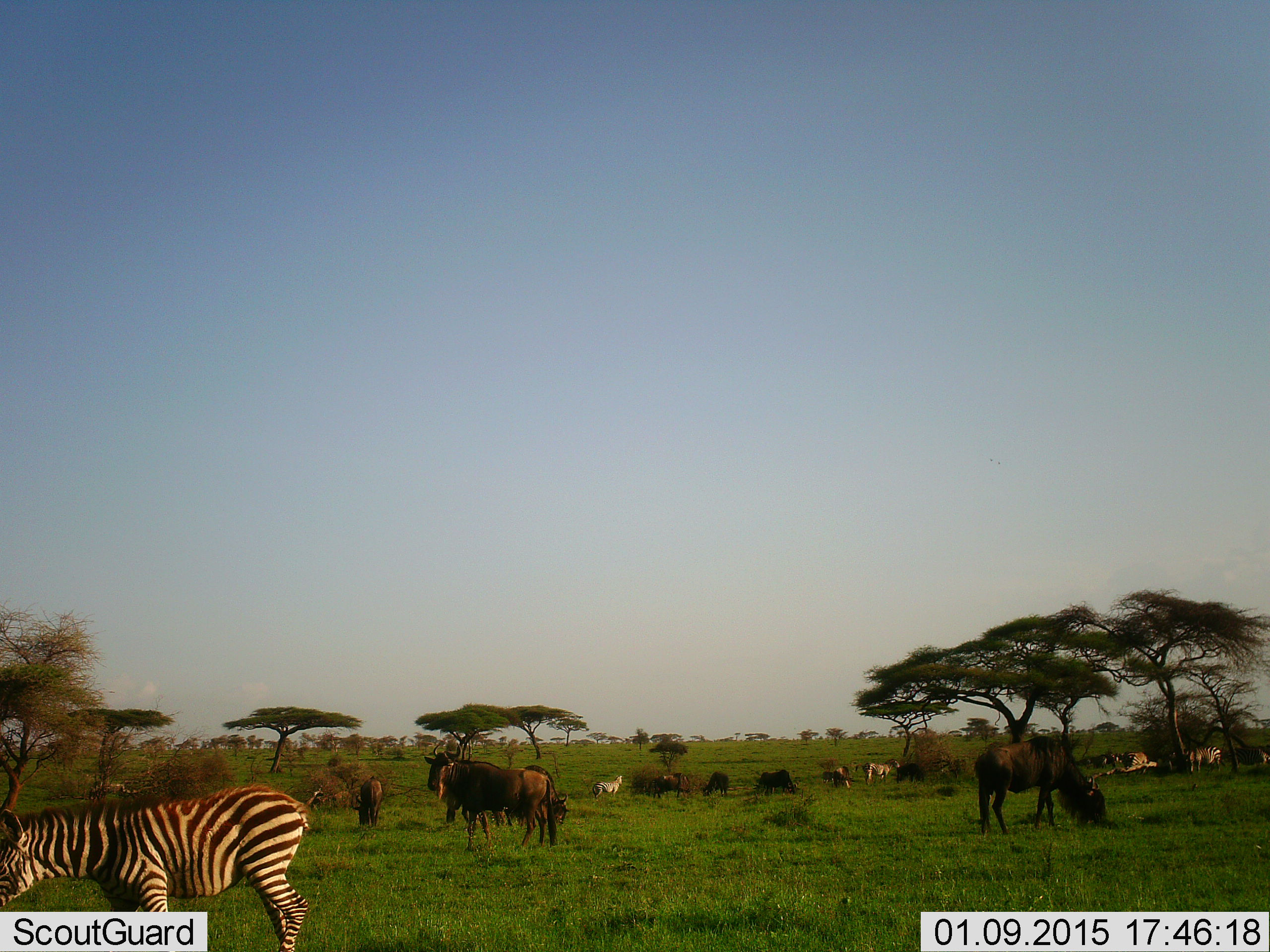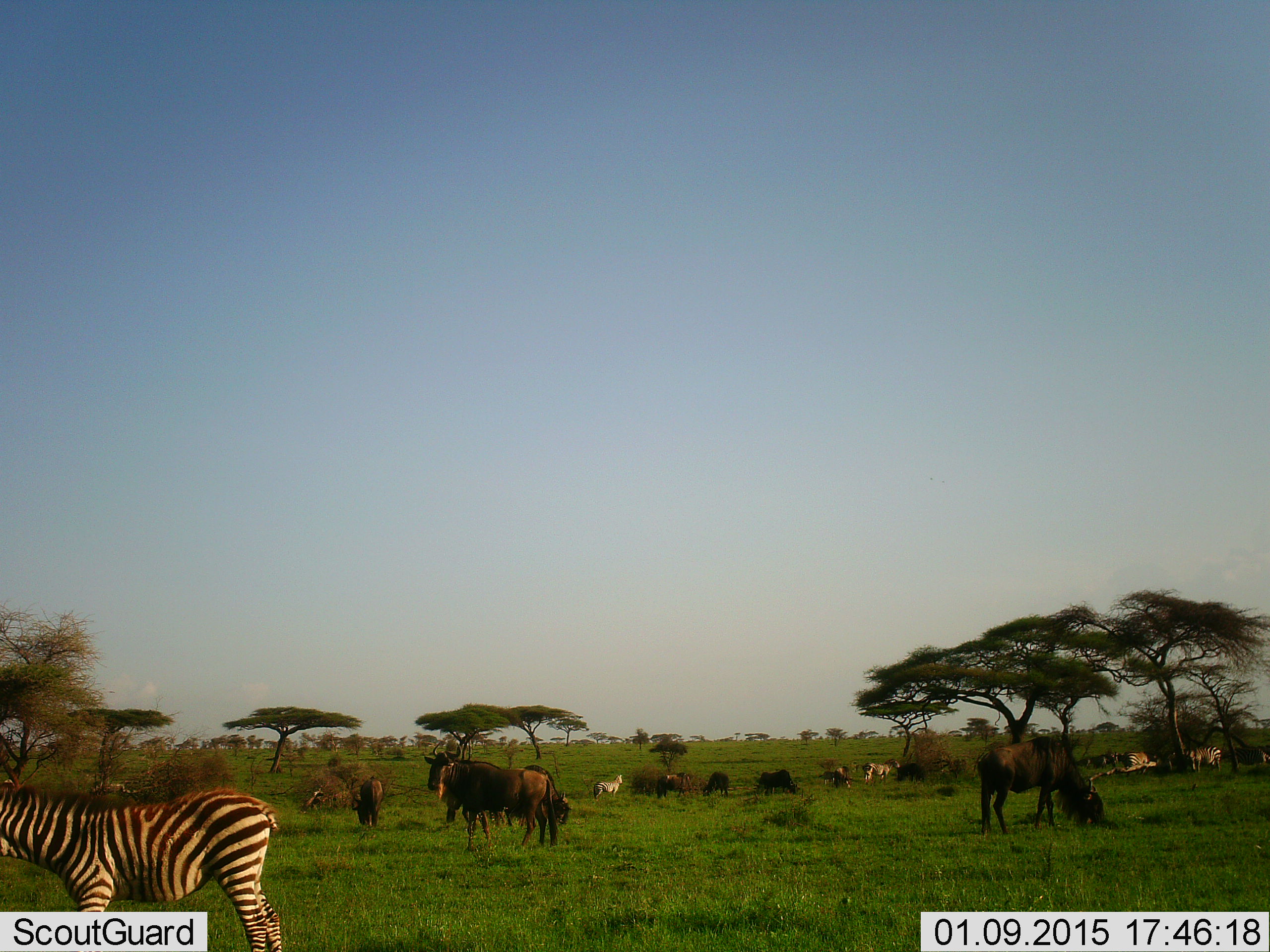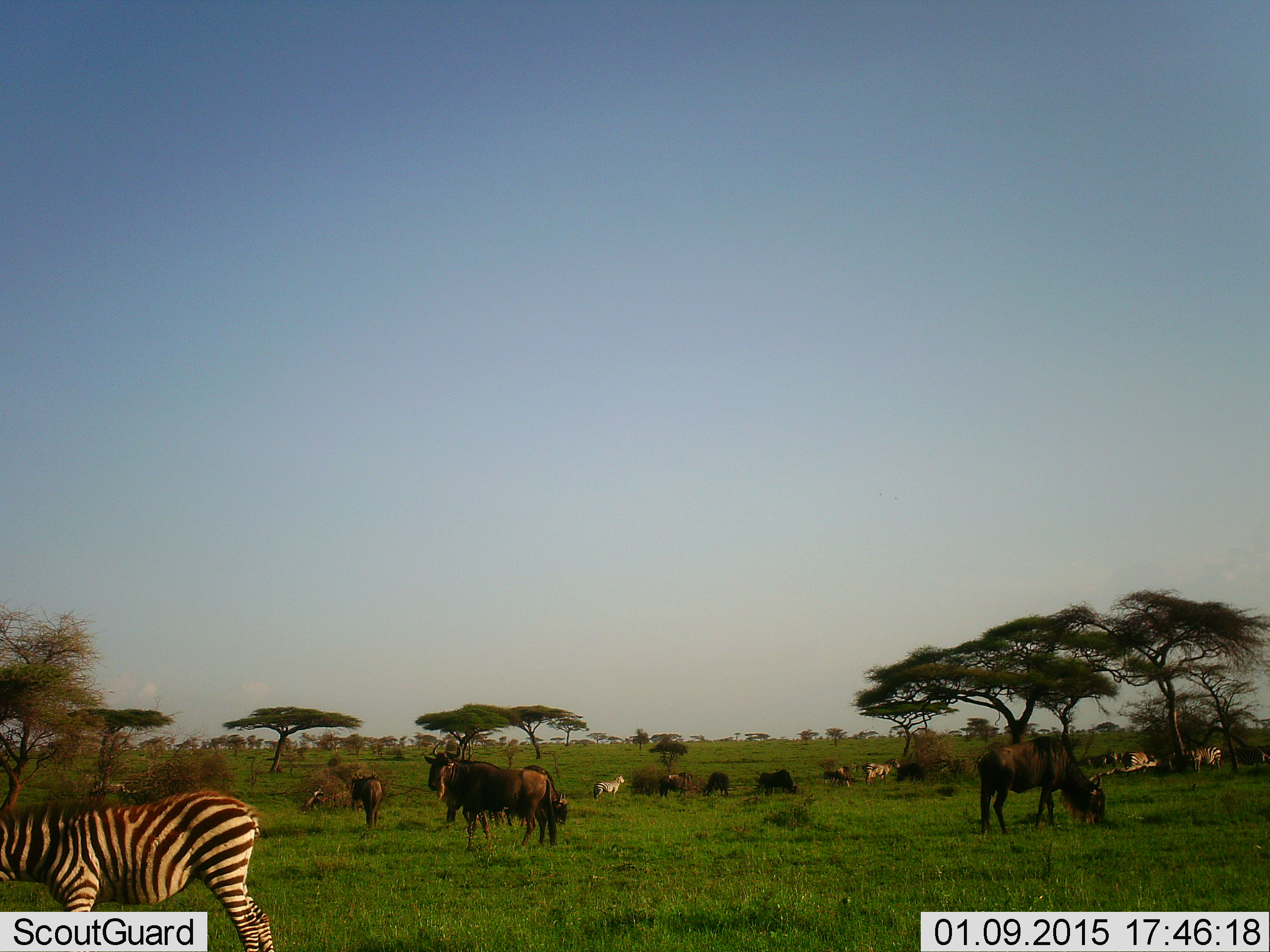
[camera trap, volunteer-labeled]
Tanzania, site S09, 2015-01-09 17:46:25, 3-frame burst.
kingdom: Animalia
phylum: Chordata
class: Mammalia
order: Artiodactyla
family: Bovidae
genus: Connochaetes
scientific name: Connochaetes taurinus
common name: blue wildebeest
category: wildebeest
Wildebeest (blue wildebeest) (Connochaetes taurinus), count 10. Behavior (volunteer vote fractions): standing 73%, resting 0%, moving 18%, interacting 0%. Young present (vote fraction): 0%. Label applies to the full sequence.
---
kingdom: Animalia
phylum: Chordata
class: Mammalia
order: Perissodactyla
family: Equidae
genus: Equus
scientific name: Equus quagga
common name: plains zebra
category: zebra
Zebra (plains zebra) (Equus quagga), count 5. Behavior (volunteer vote fractions): standing 73%, resting 0%, moving 18%, interacting 0%. Young present (vote fraction): 0%. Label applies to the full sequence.